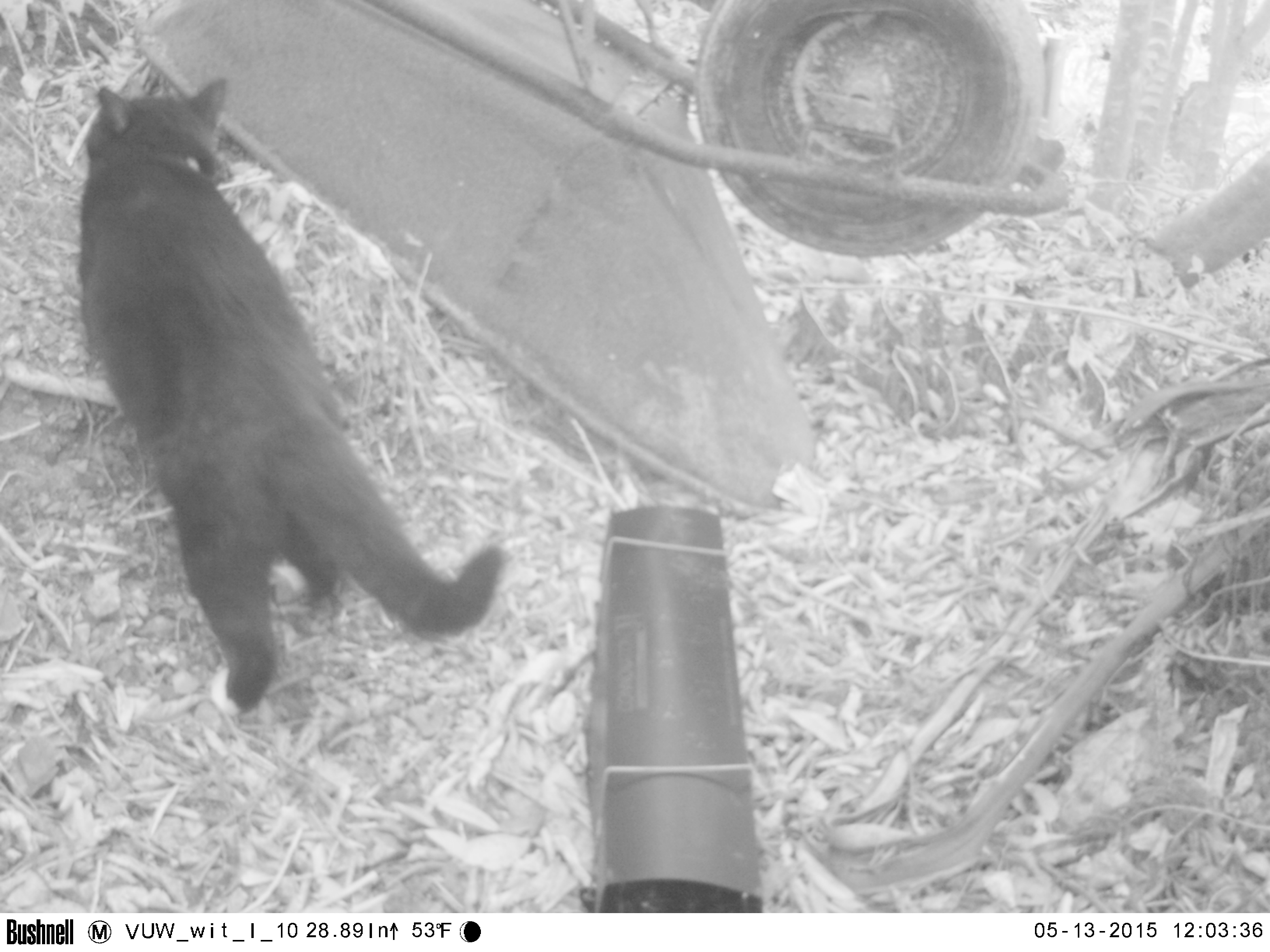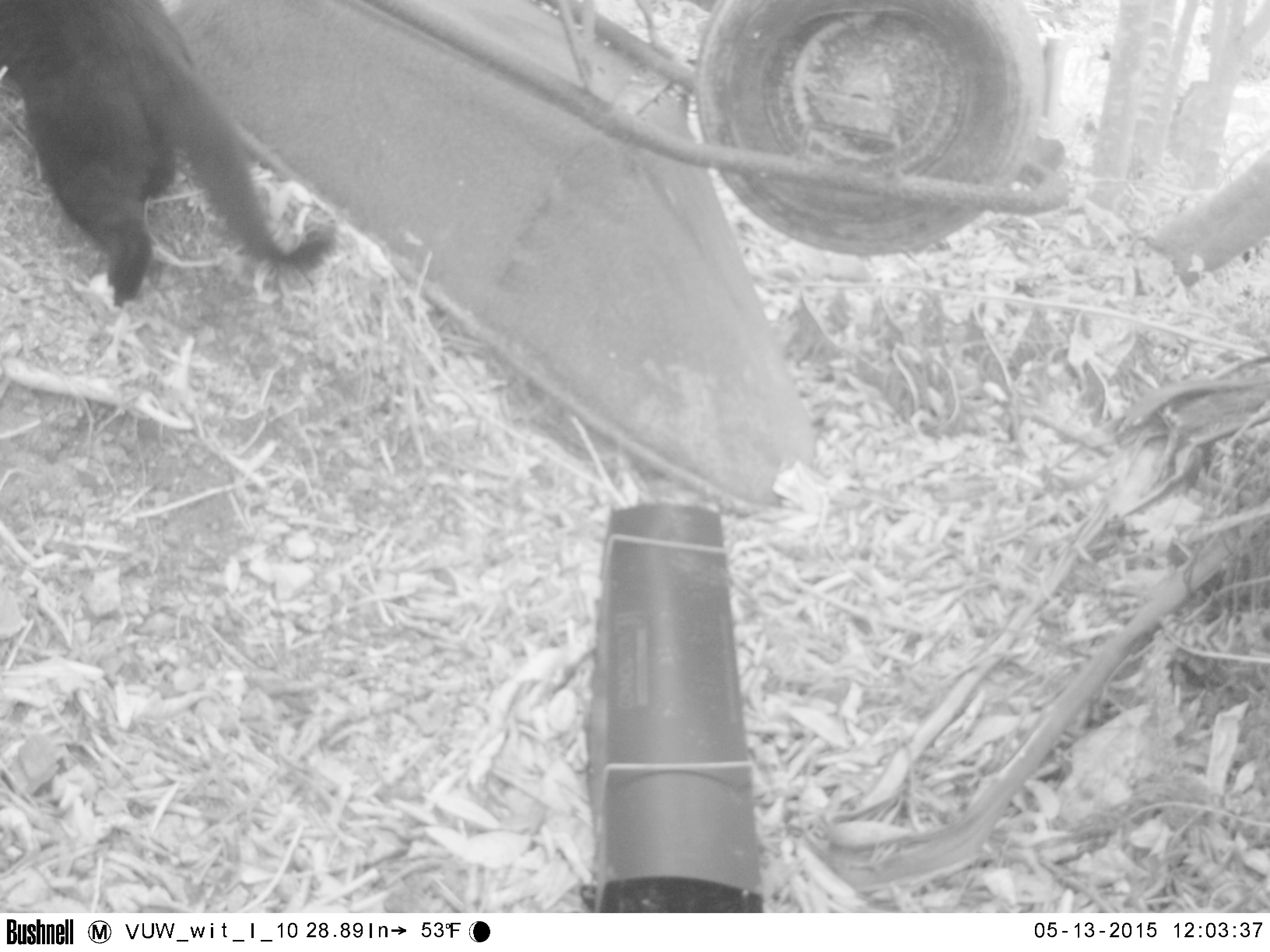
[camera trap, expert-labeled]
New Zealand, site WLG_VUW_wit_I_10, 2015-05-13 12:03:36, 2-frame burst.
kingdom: Animalia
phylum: Chordata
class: Mammalia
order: Carnivora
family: Felidae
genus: Felis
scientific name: Felis catus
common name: domestic cat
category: cat